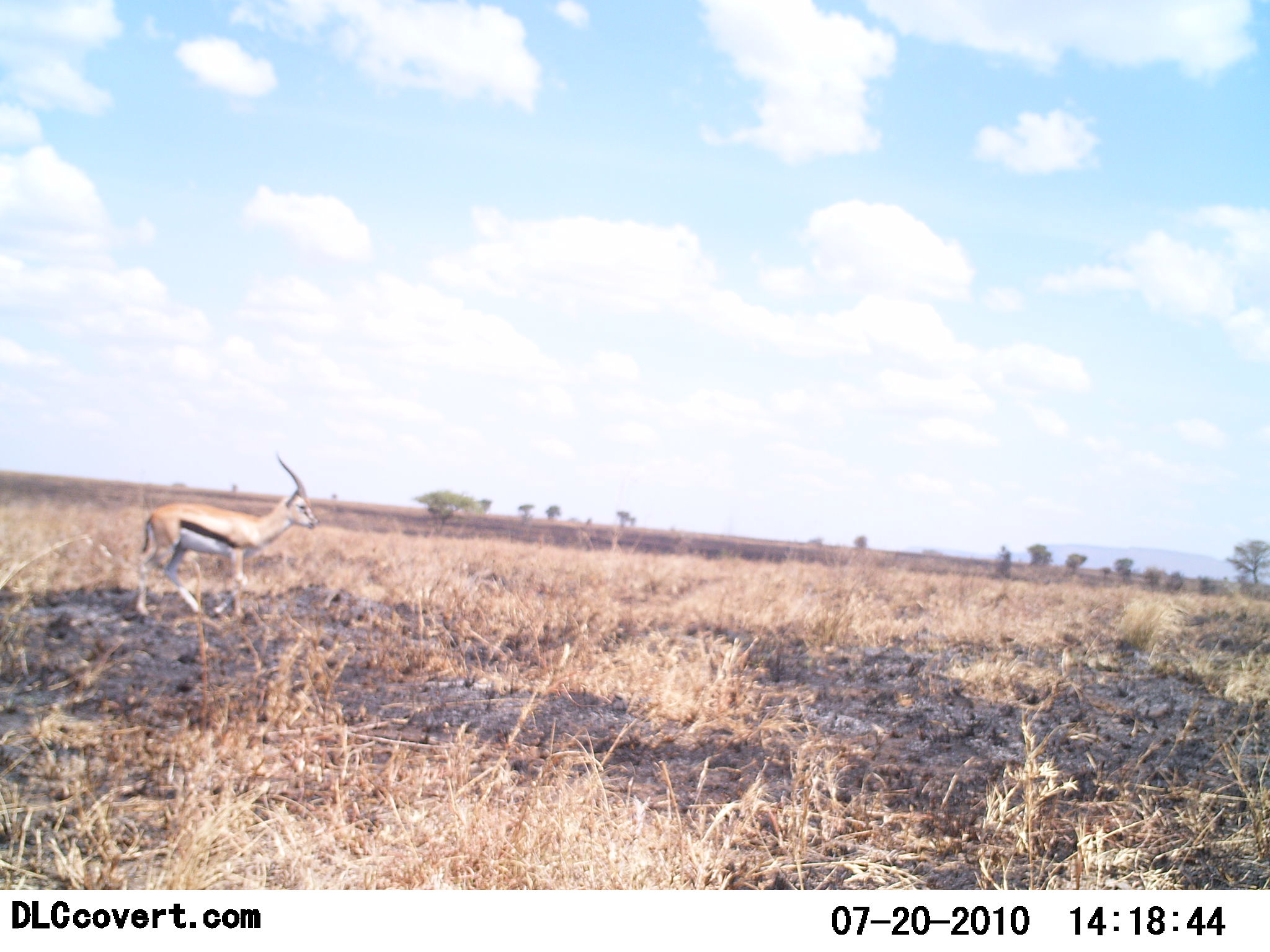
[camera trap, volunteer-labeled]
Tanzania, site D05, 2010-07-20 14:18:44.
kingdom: Animalia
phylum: Chordata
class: Mammalia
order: Artiodactyla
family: Bovidae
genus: Eudorcas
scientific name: Eudorcas thomsonii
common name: thomson's gazelle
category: gazellethomsons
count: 1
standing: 42%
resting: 0%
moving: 63%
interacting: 0%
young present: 0%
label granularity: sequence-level